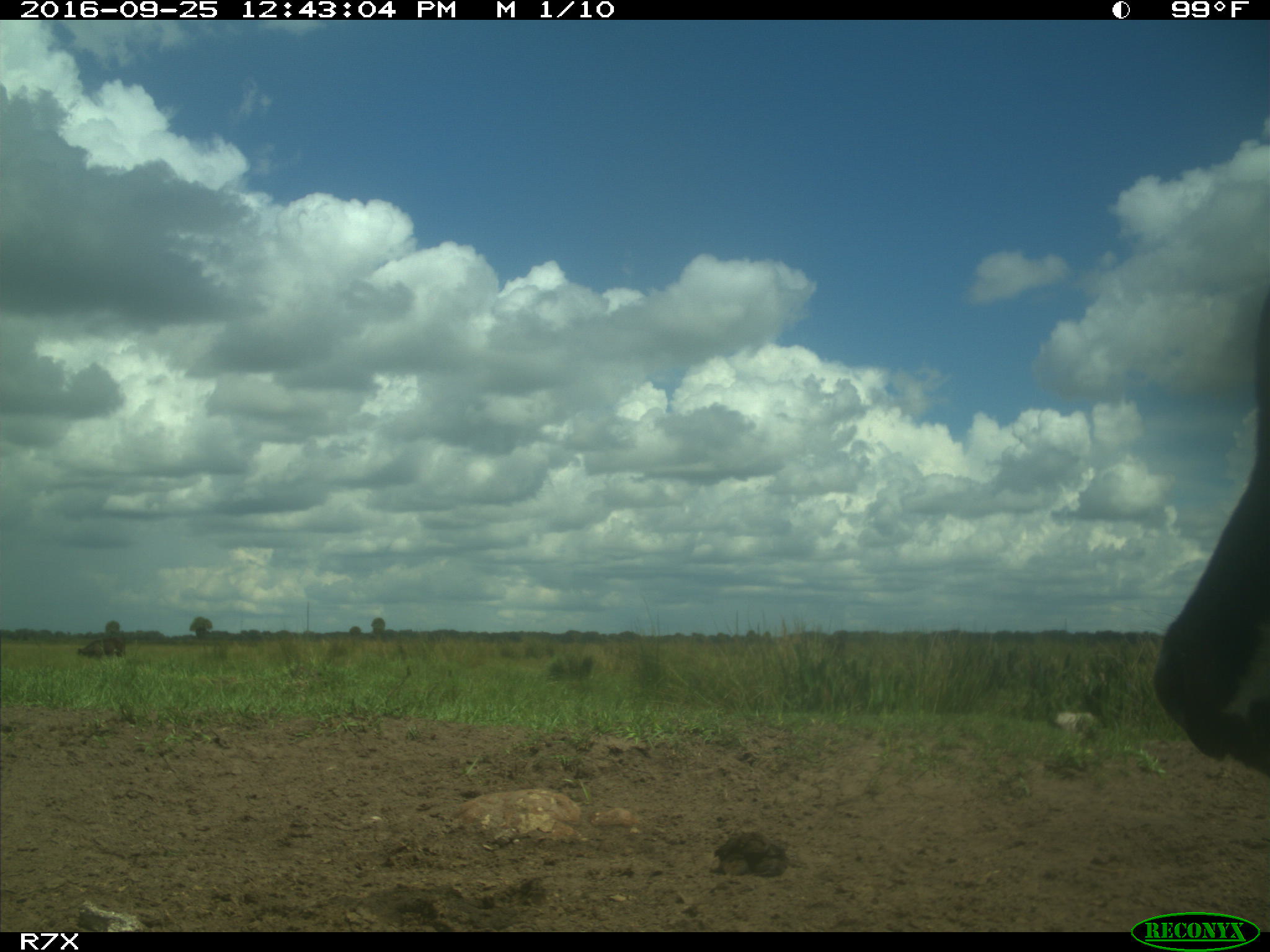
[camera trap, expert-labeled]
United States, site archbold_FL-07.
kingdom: Animalia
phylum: Chordata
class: Mammalia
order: Artiodactyla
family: Bovidae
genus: Bos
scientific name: Bos taurus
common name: domestic cow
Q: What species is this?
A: Bos taurus (domestic cow).